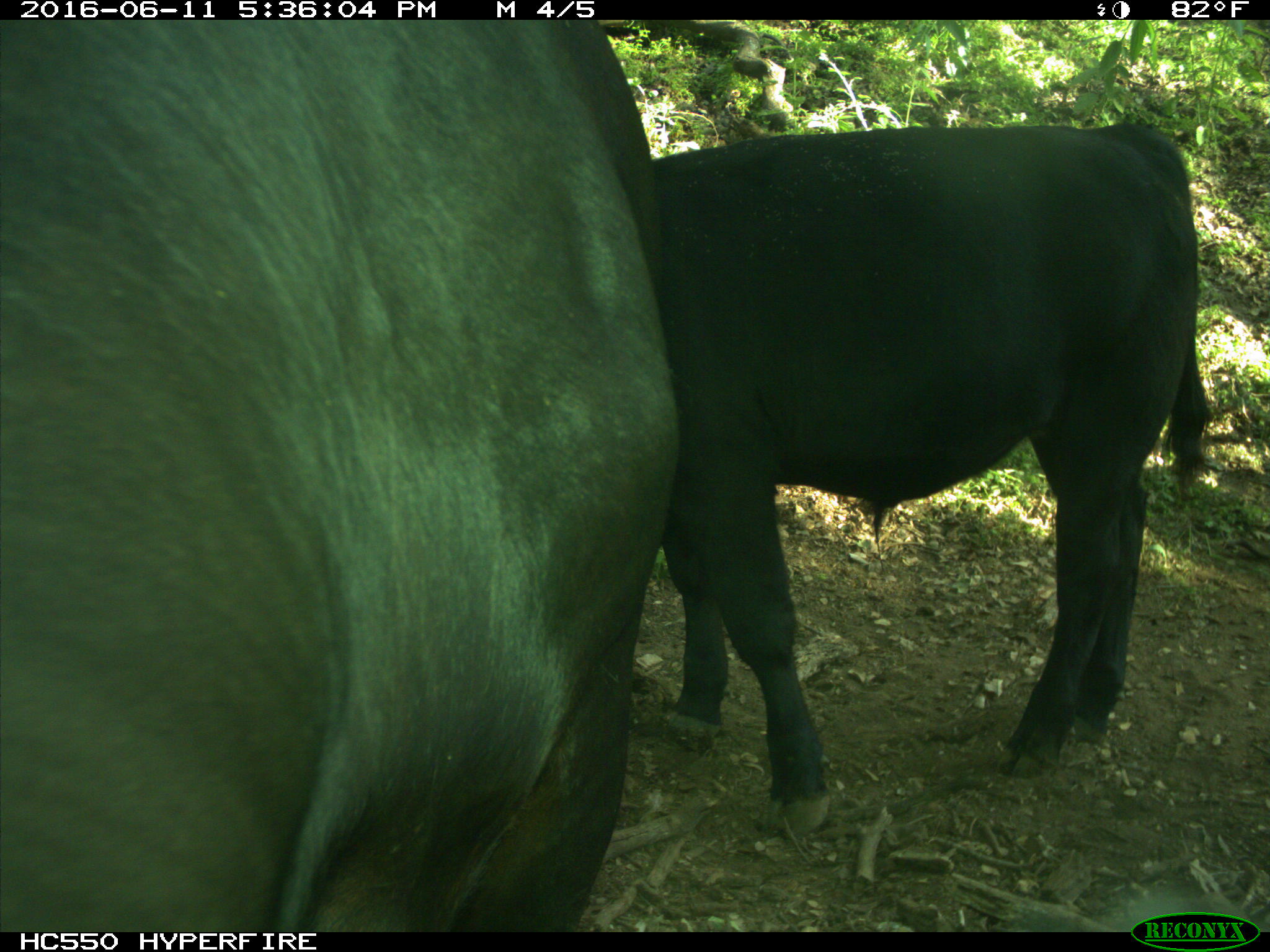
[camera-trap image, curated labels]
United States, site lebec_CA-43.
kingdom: Animalia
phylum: Chordata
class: Mammalia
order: Artiodactyla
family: Bovidae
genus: Bos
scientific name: Bos taurus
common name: domestic cow